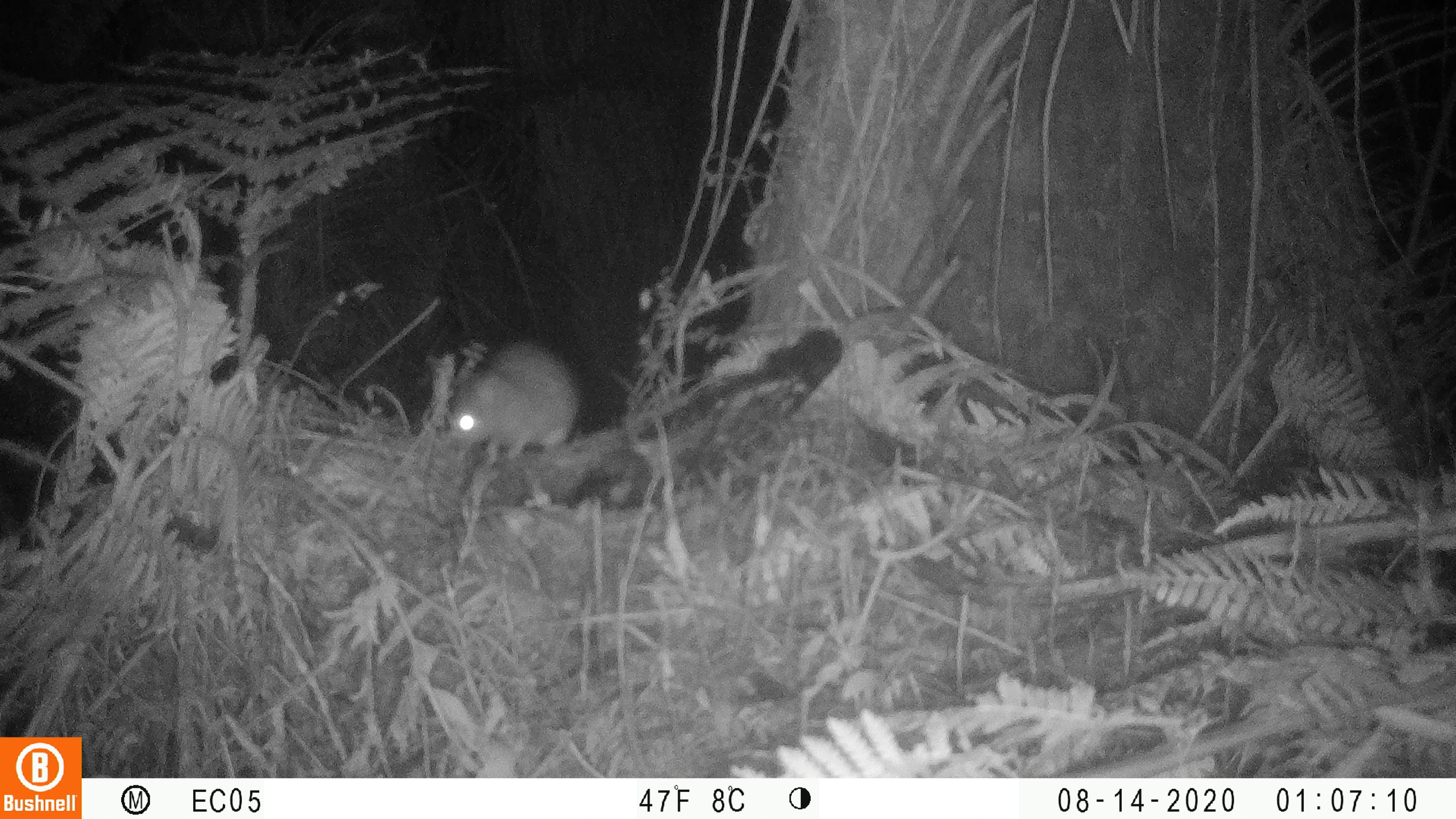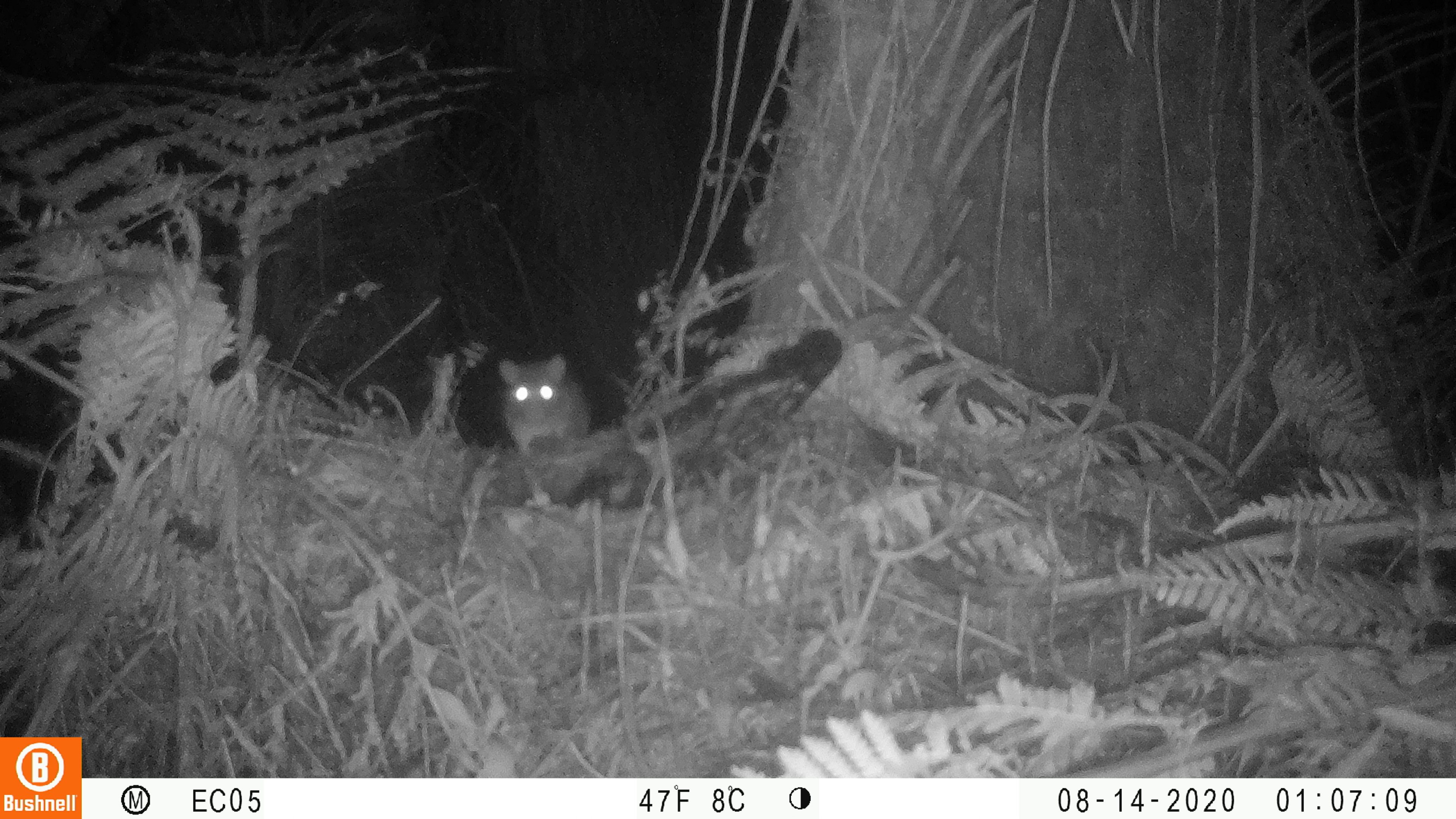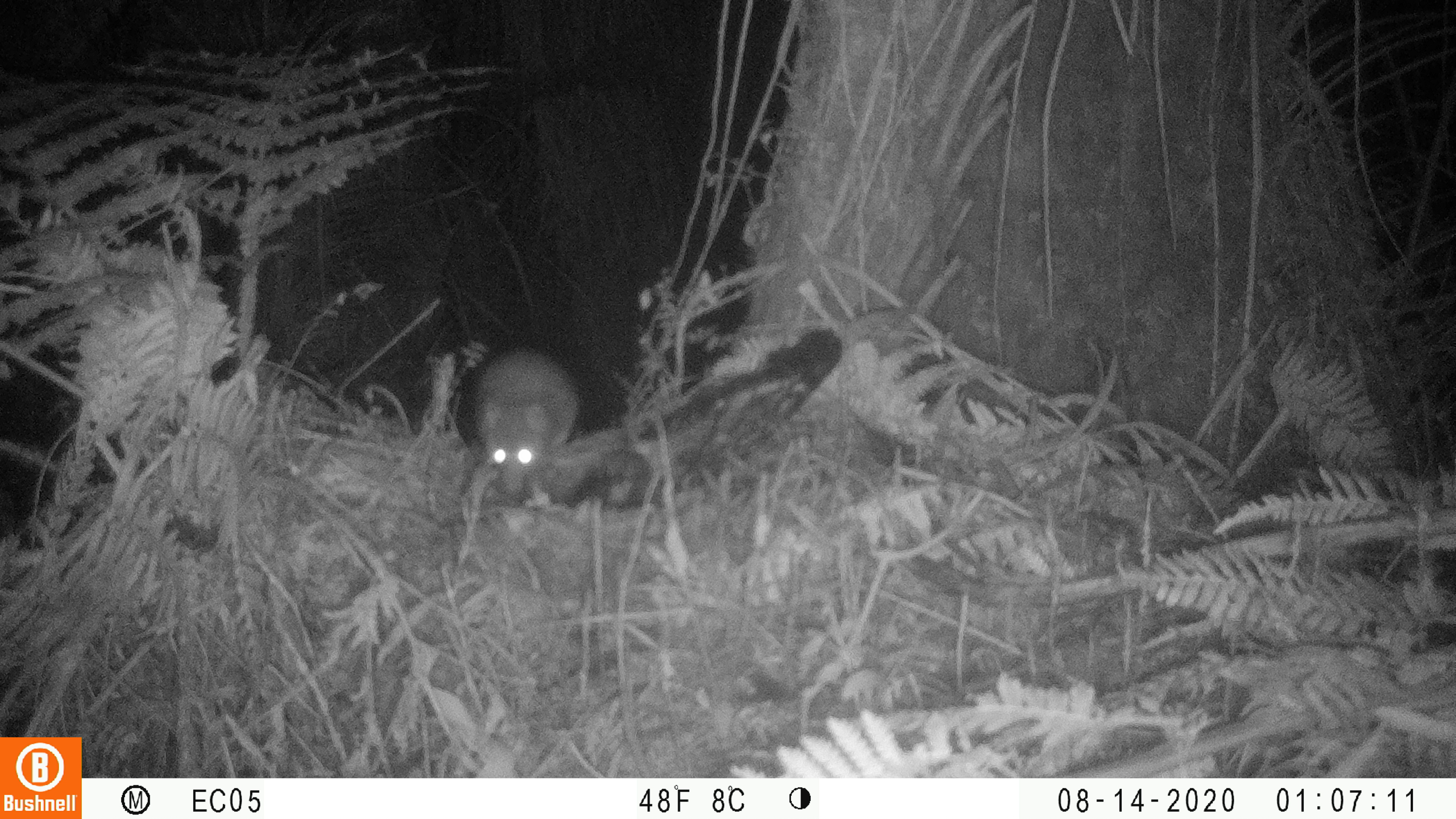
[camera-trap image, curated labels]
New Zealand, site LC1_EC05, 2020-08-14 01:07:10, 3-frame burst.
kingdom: Animalia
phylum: Chordata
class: Mammalia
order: Rodentia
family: Muridae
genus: Rattus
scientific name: Rattus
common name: rat